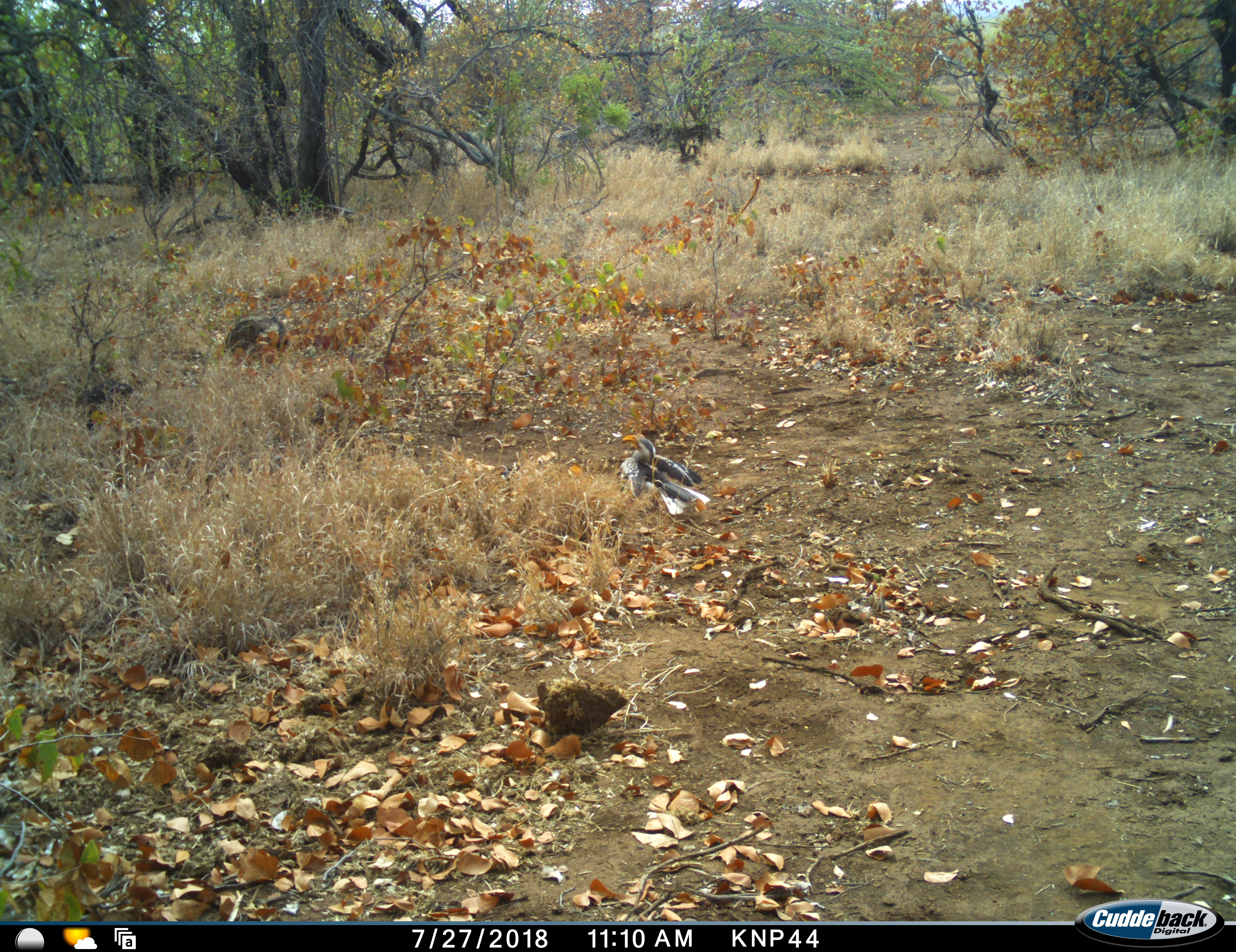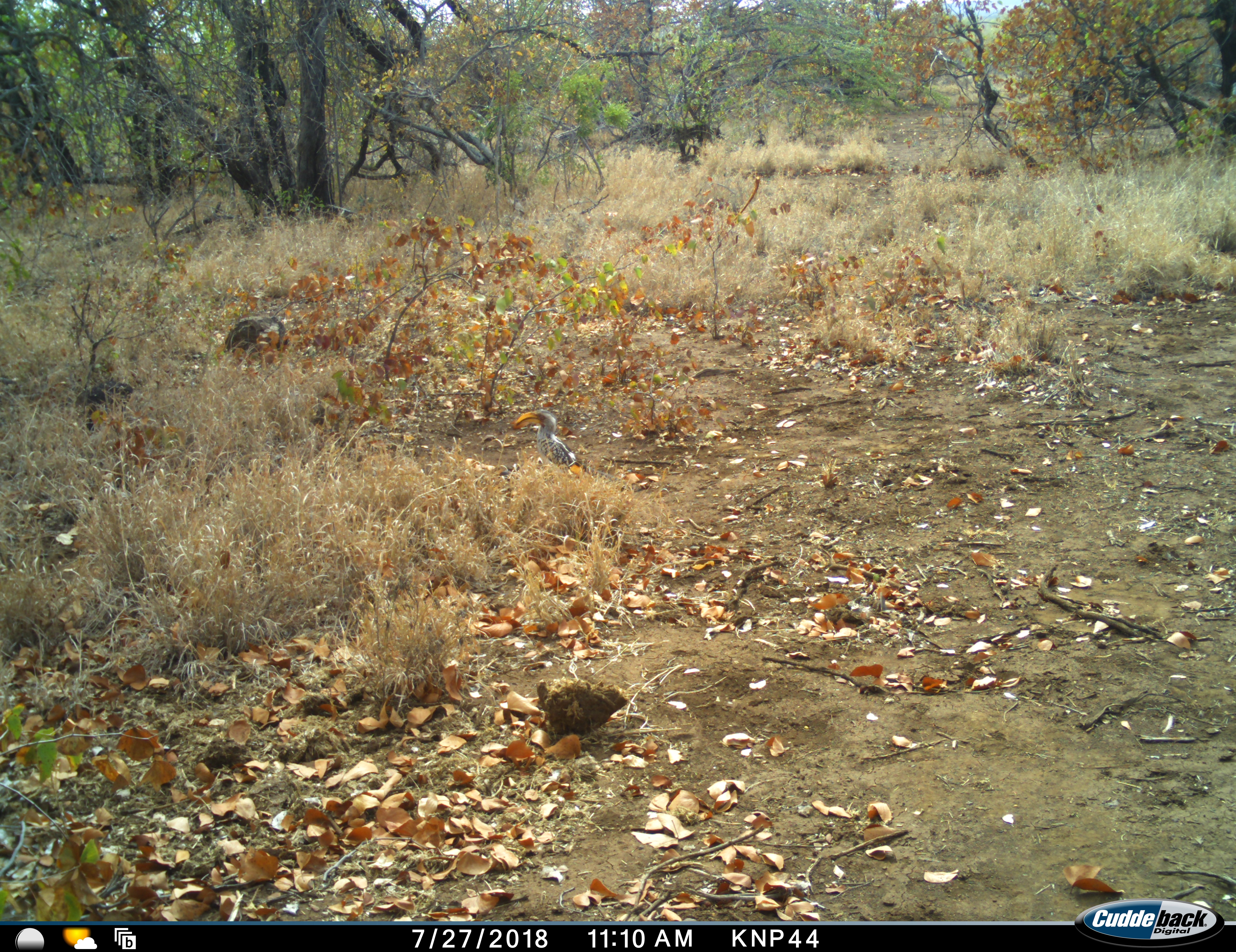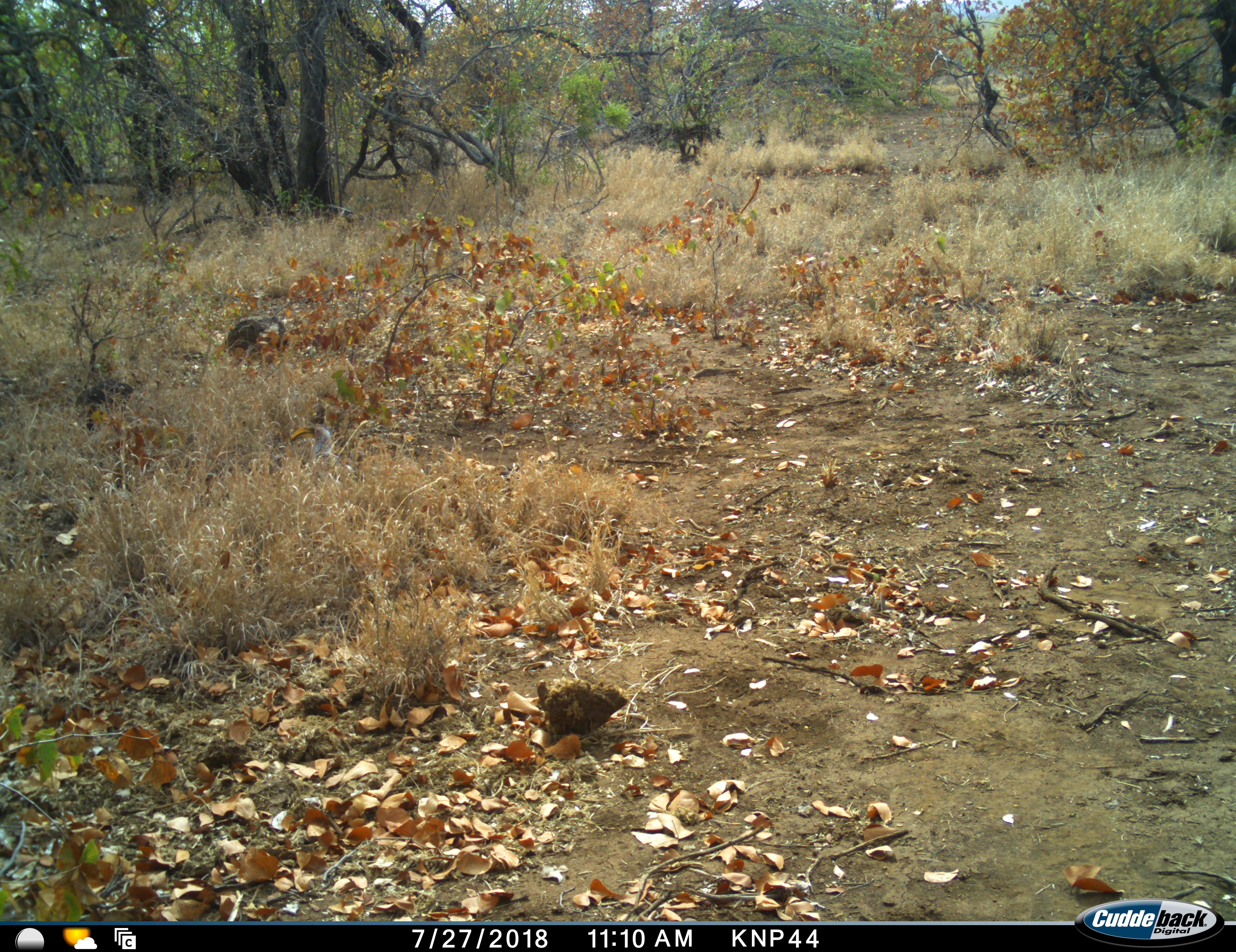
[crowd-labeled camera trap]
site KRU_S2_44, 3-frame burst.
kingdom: Animalia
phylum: Chordata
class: Aves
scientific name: Aves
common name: bird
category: birdother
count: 1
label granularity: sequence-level